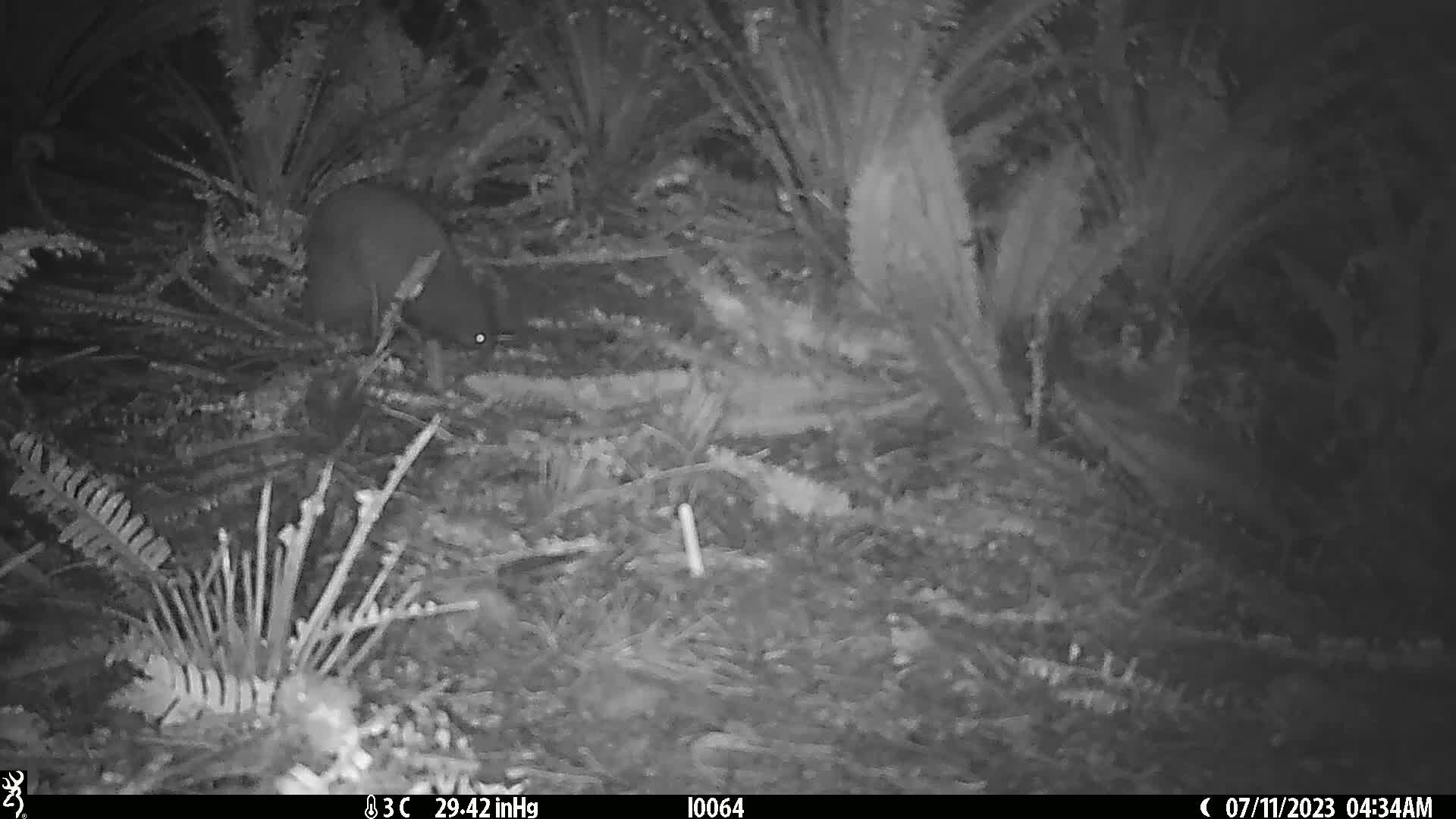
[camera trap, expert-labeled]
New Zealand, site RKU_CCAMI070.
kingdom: Animalia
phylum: Chordata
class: Aves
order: Apterygiformes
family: Apterygidae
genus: Apteryx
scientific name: Apteryx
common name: kiwi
Kiwi (Apteryx).